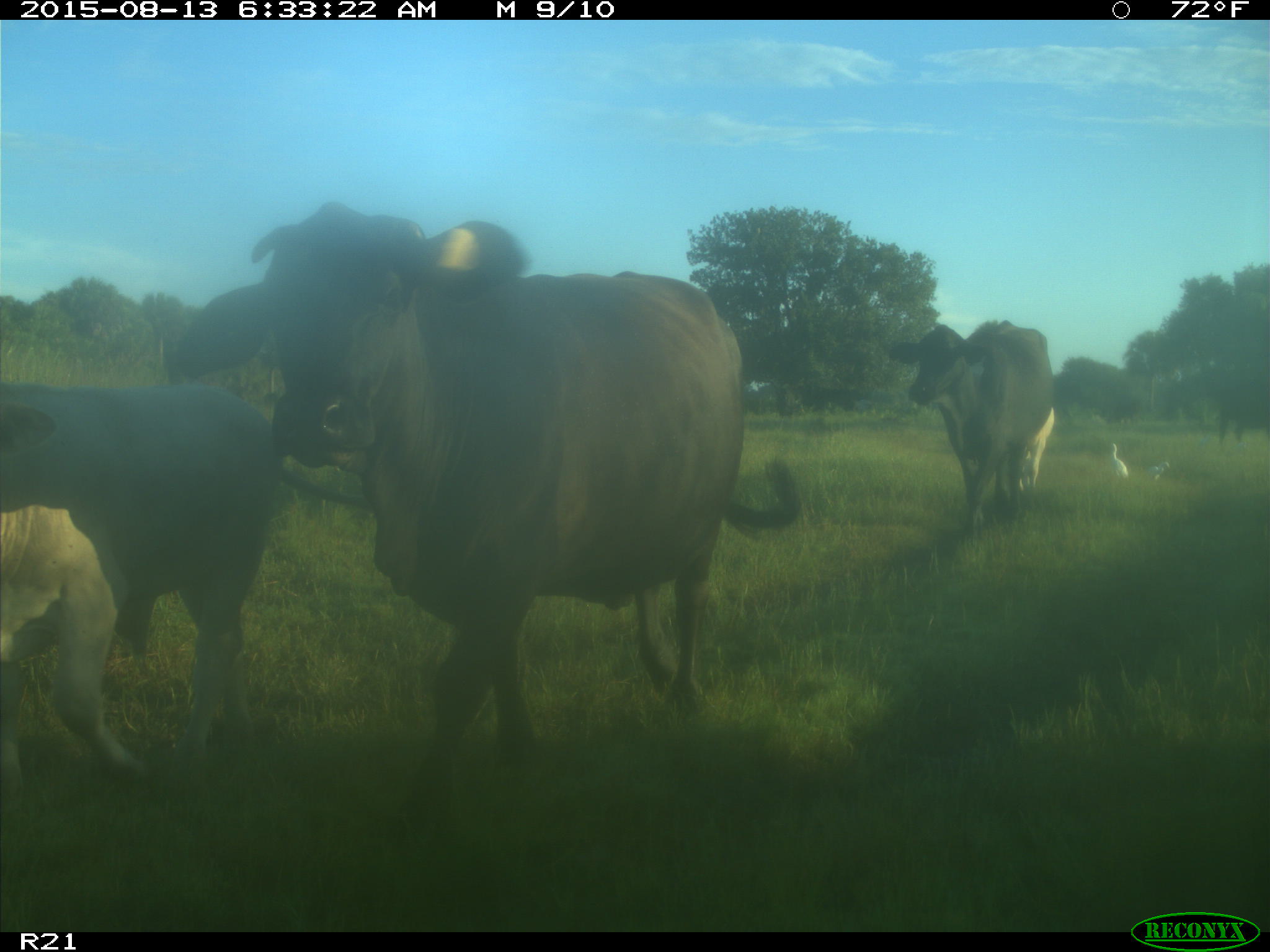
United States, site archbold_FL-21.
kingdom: Animalia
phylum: Chordata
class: Mammalia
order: Artiodactyla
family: Bovidae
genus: Bos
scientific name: Bos taurus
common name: domestic cow